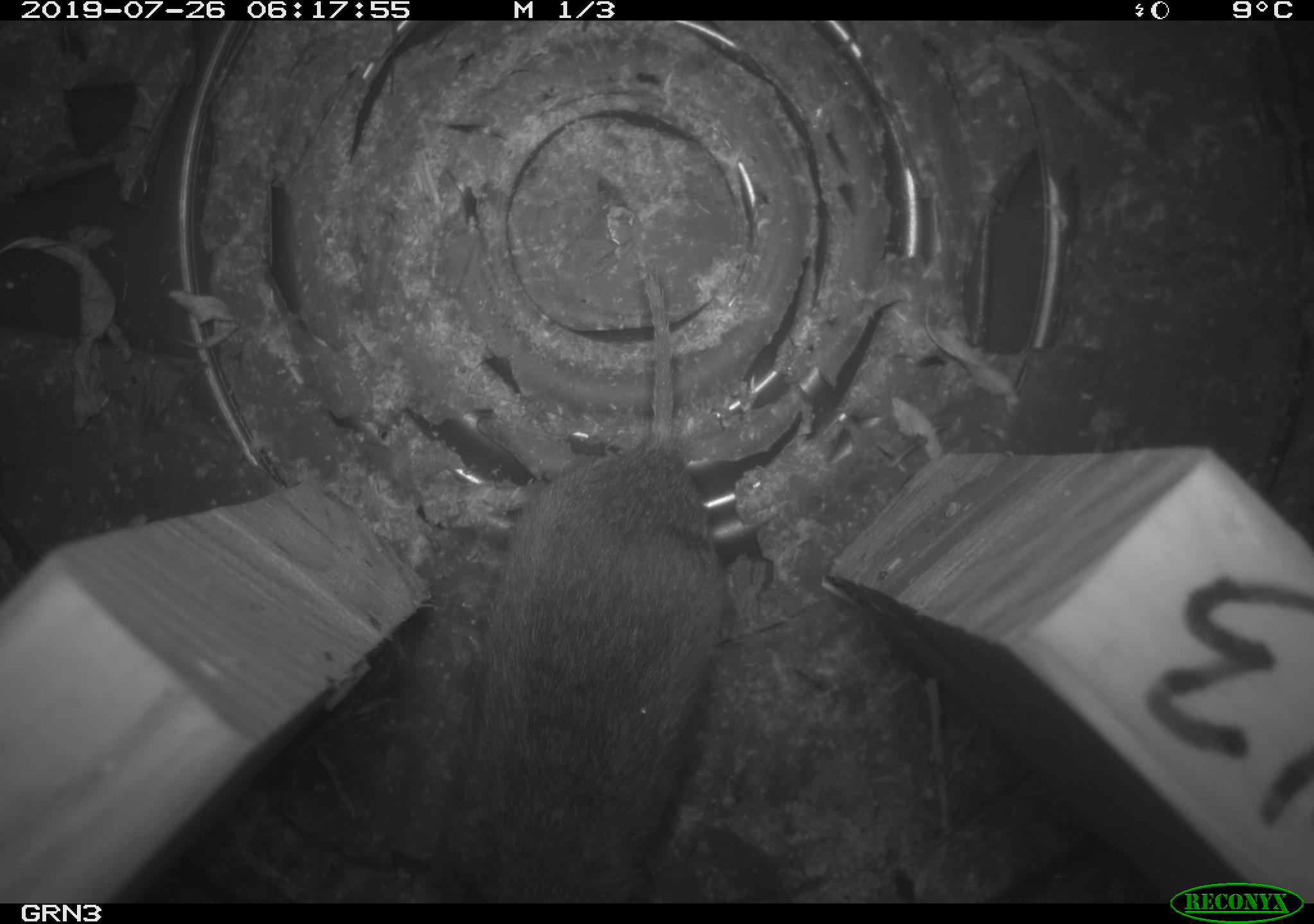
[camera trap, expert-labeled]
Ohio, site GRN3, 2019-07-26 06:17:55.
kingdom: Animalia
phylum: Chordata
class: Mammalia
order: Rodentia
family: Cricetidae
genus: Microtus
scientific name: Microtus pennsylvanicus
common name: meadow vole